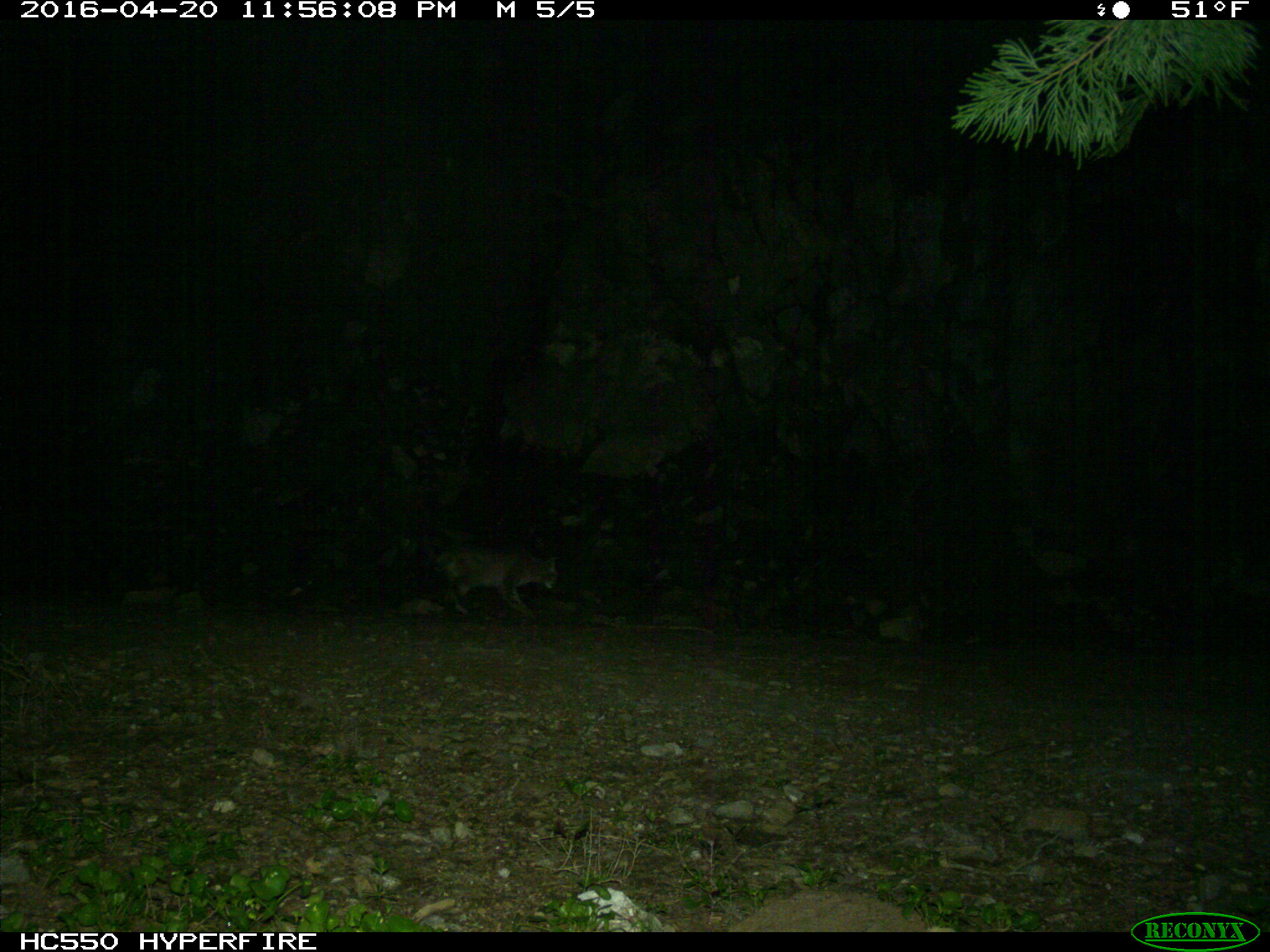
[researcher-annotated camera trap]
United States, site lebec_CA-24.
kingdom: Animalia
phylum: Chordata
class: Mammalia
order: Carnivora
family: Felidae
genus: Lynx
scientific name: Lynx rufus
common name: bobcat